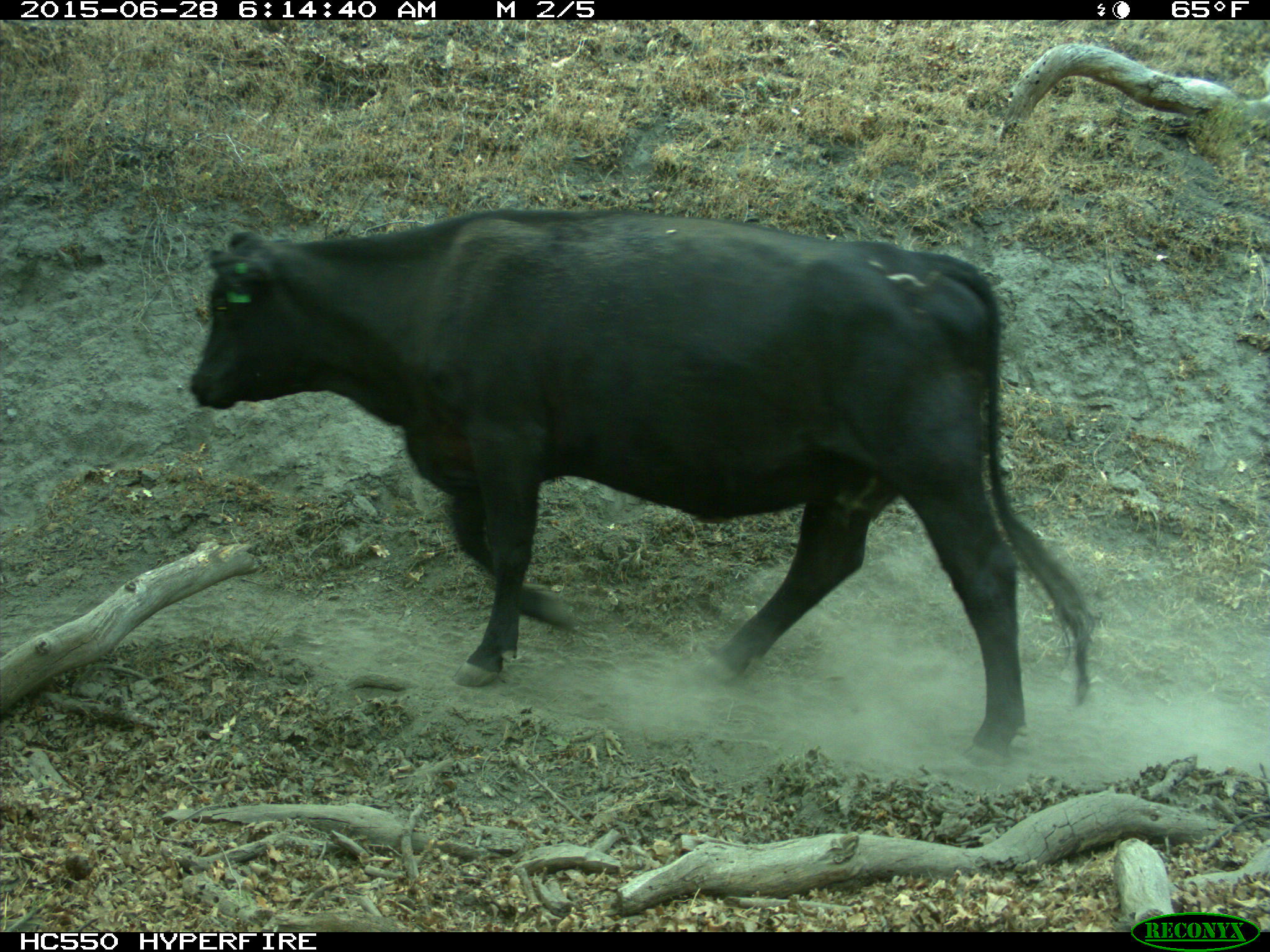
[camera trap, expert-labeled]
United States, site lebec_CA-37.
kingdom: Animalia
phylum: Chordata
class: Mammalia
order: Artiodactyla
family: Bovidae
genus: Bos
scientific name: Bos taurus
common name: domestic cow